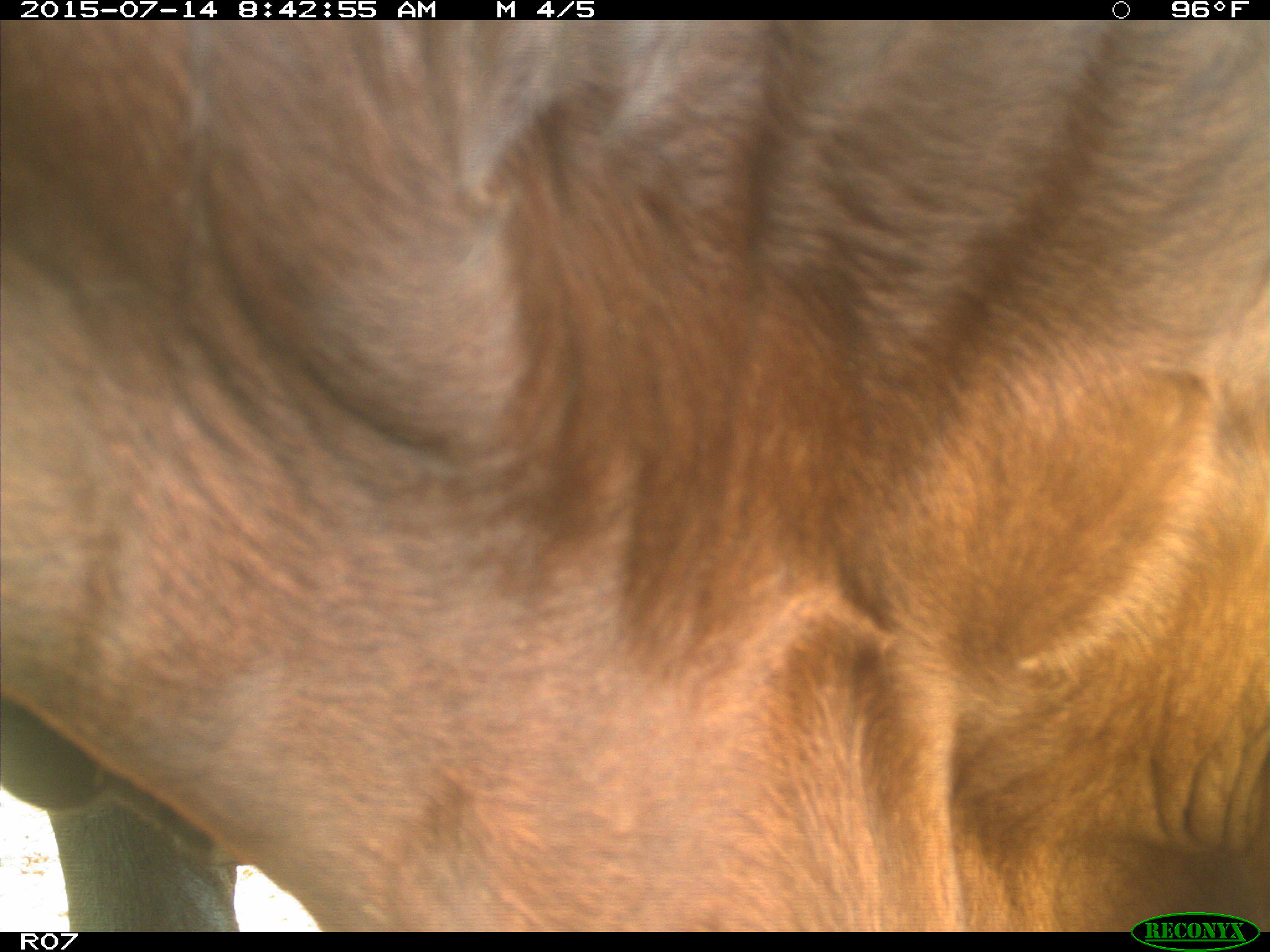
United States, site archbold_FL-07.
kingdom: Animalia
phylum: Chordata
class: Mammalia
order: Artiodactyla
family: Bovidae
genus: Bos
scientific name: Bos taurus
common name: domestic cow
Bos taurus (domestic cow).